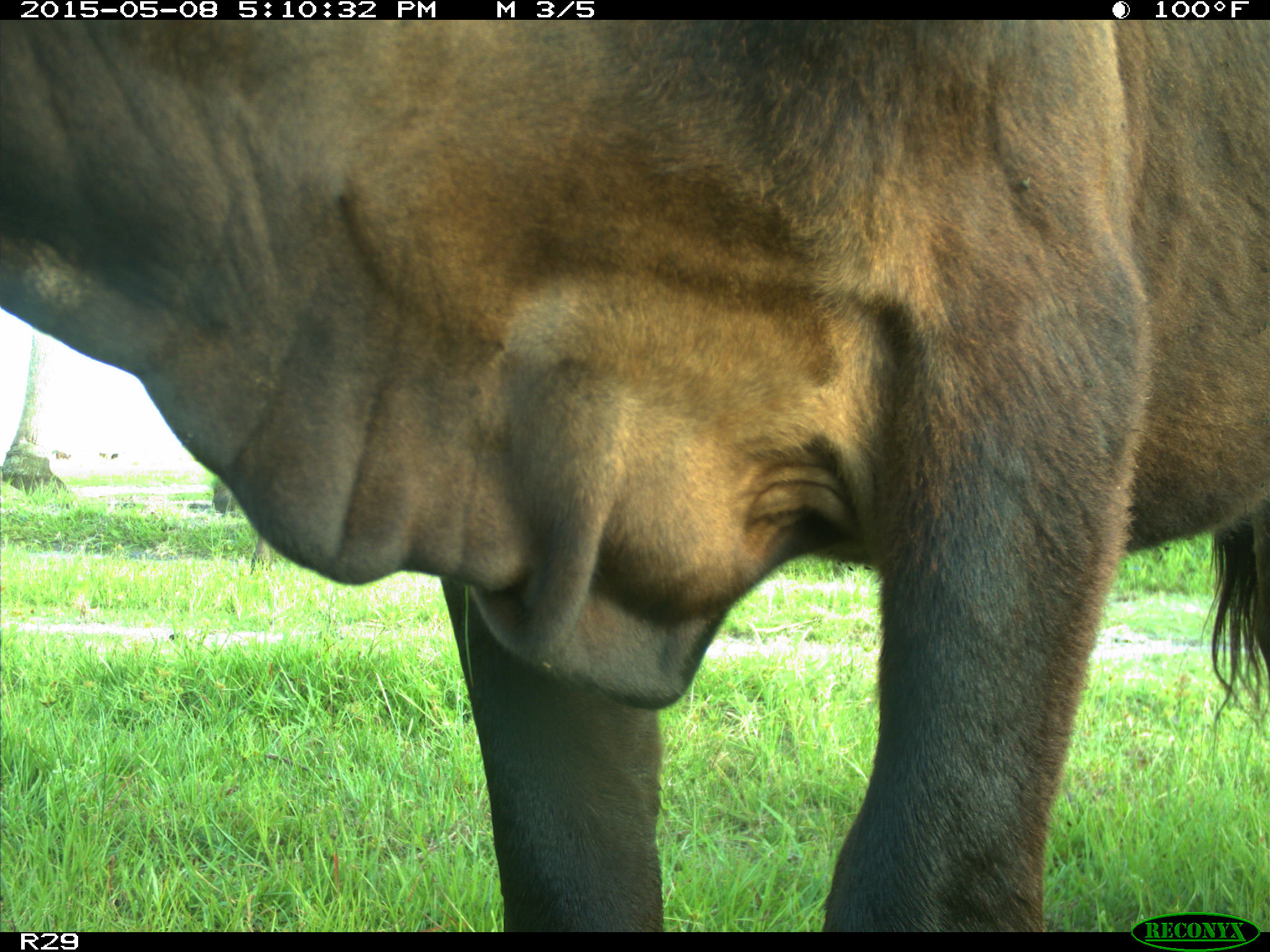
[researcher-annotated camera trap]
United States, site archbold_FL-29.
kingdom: Animalia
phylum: Chordata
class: Mammalia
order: Artiodactyla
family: Bovidae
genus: Bos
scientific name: Bos taurus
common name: domestic cow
Bos taurus (domestic cow).